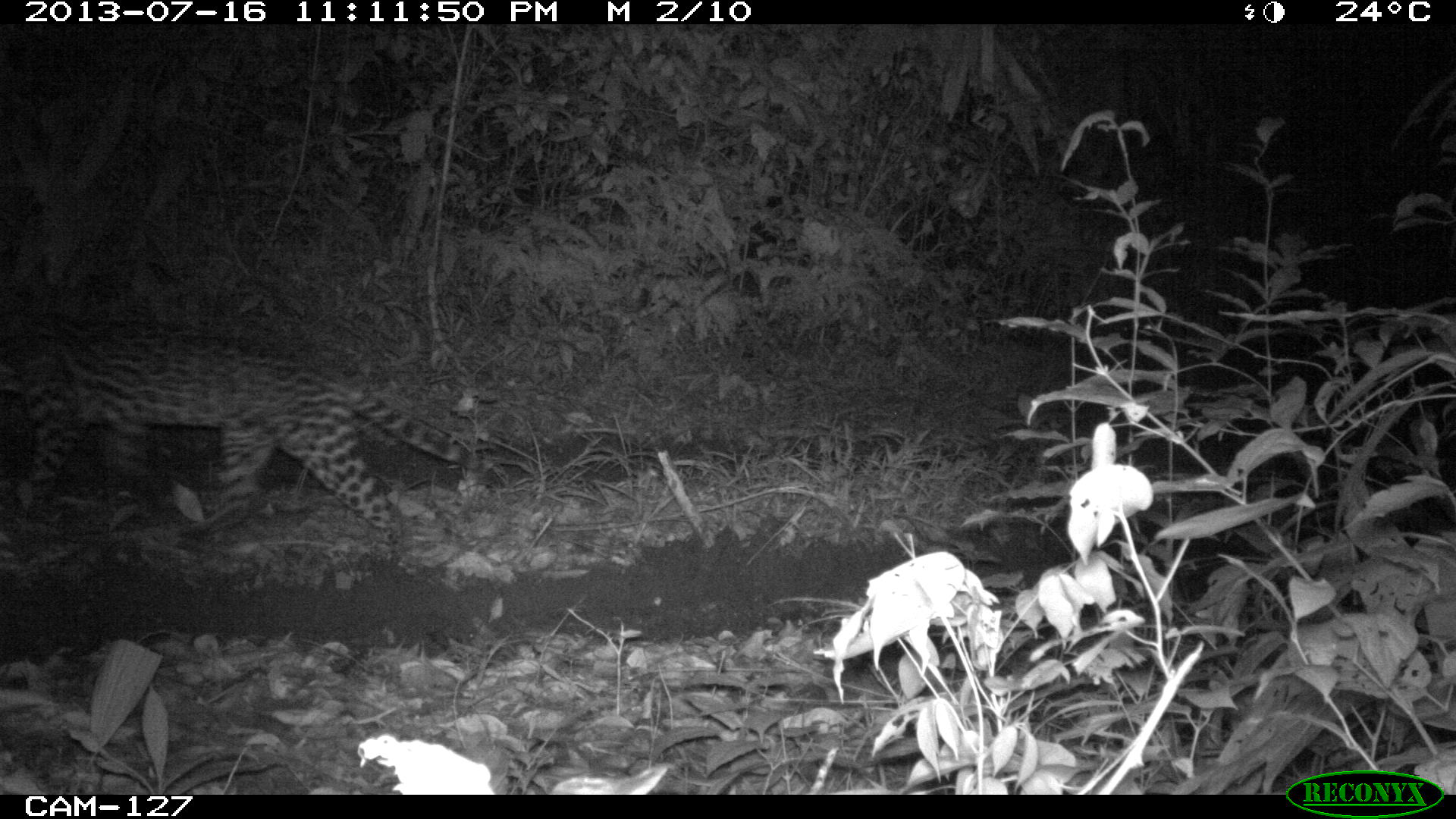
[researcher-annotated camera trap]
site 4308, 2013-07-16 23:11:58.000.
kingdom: Animalia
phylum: Chordata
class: Mammalia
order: Carnivora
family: Felidae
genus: Leopardus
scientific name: Leopardus pardalis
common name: ocelot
Leopardus pardalis (ocelot), count 1.